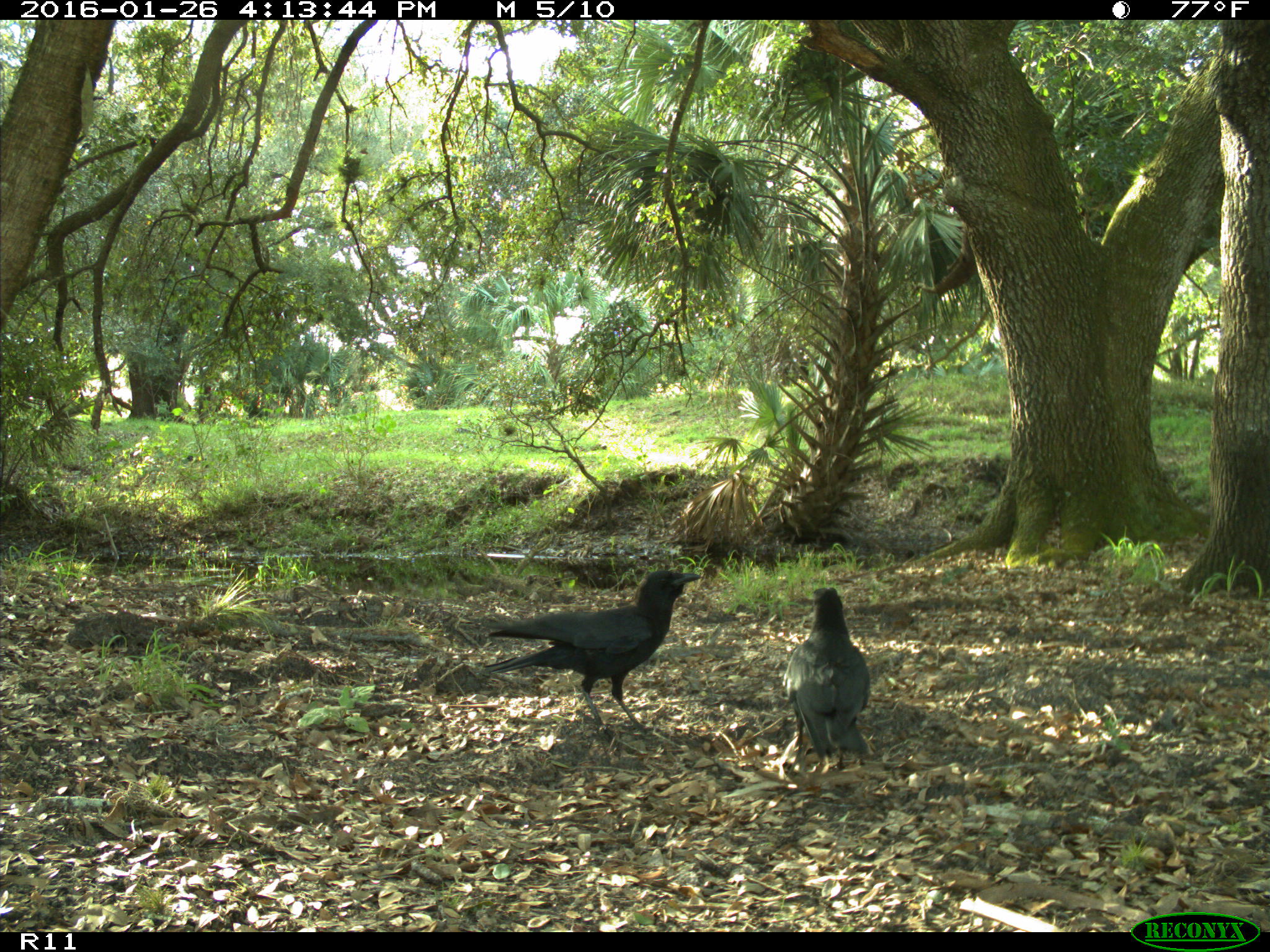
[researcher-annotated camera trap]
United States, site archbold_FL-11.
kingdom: Animalia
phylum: Chordata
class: Aves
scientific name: Aves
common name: birds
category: unidentified bird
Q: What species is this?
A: Unidentified bird (birds) (Aves).